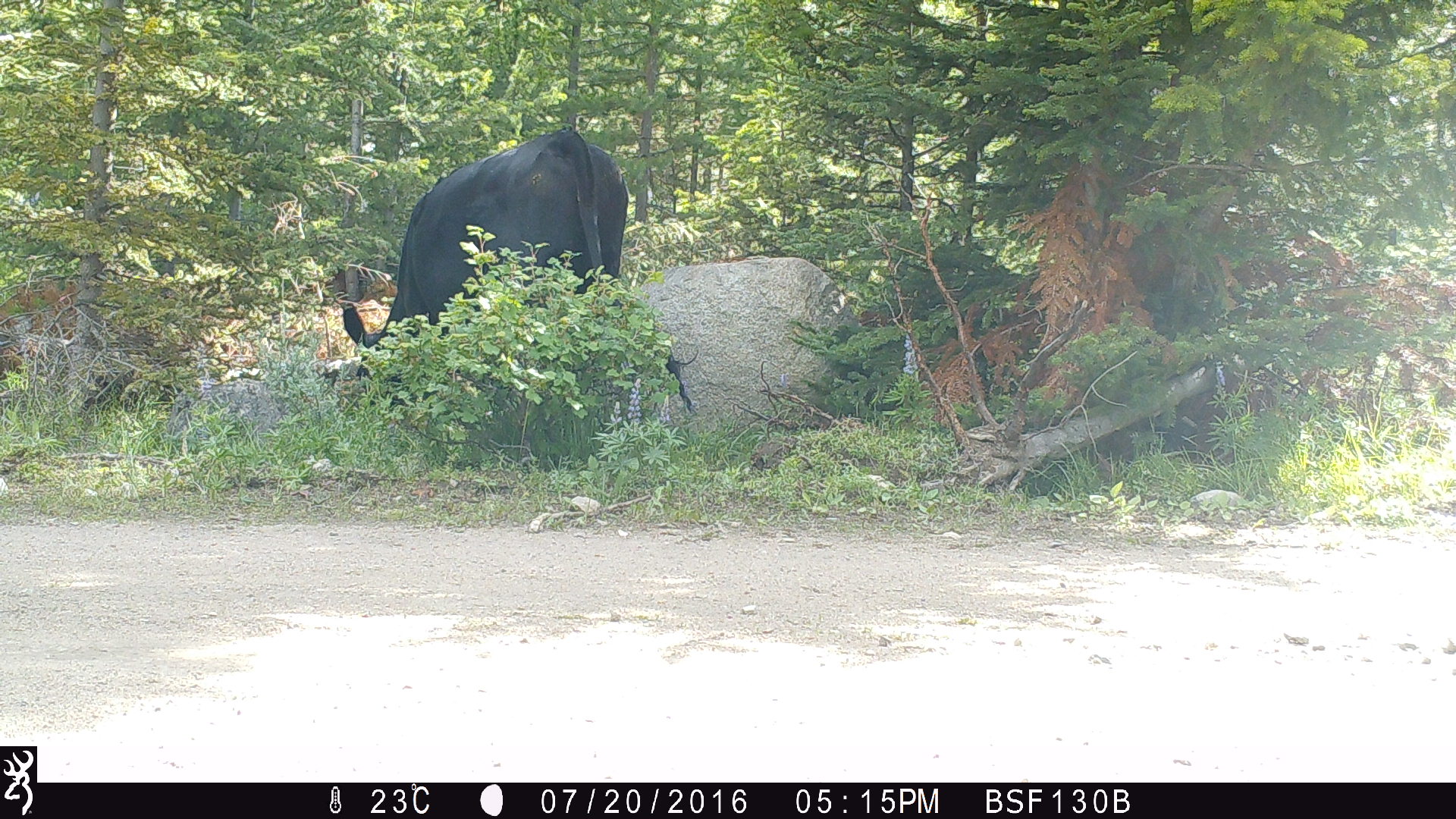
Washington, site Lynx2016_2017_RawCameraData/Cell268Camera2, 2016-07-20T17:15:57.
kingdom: Animalia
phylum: Chordata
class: Mammalia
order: Artiodactyla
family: Bovidae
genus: Bos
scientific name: Bos taurus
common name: domestic cattle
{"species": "domestic cattle (Bos taurus)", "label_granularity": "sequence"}